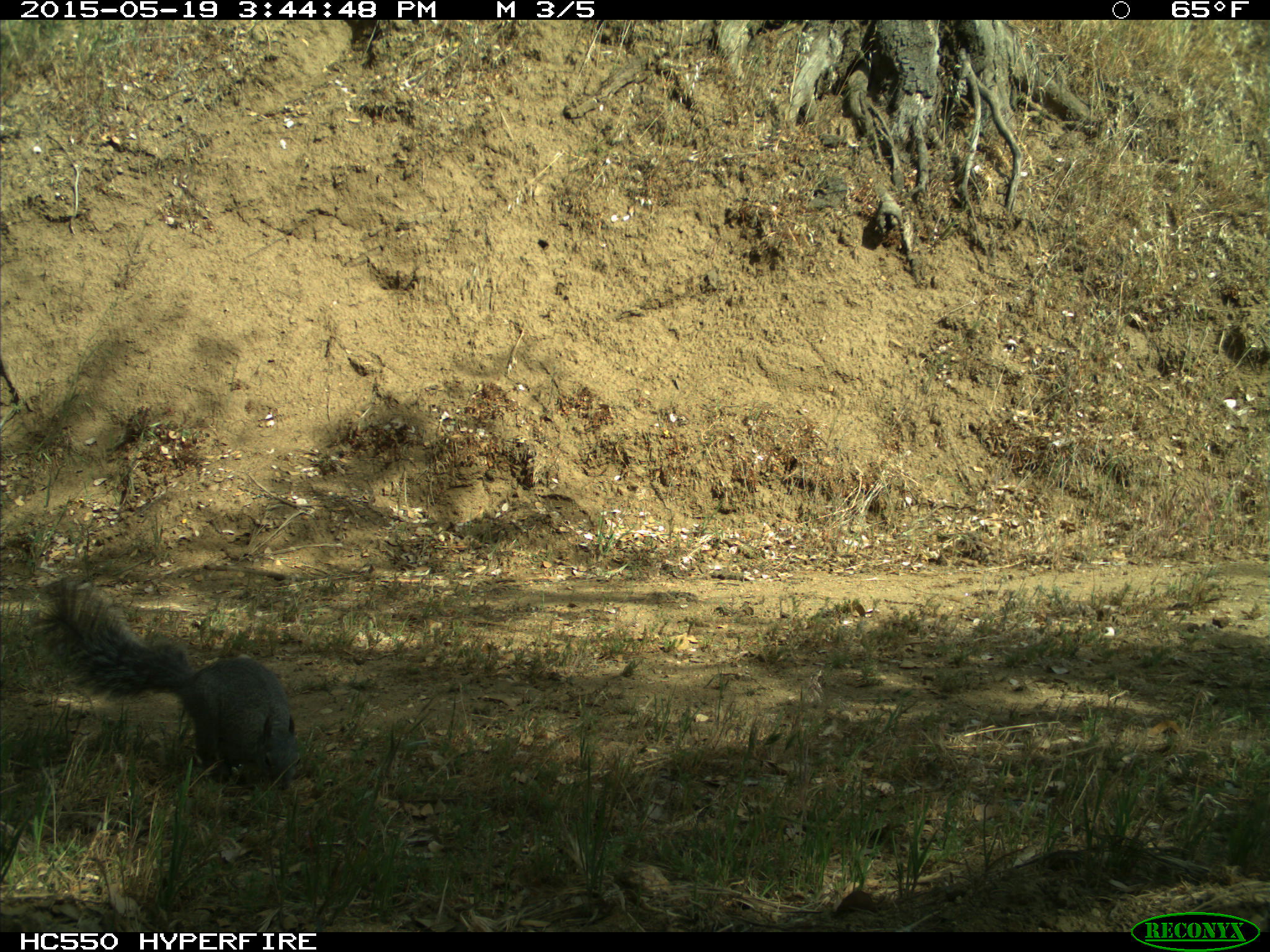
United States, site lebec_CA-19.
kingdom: Animalia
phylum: Chordata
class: Mammalia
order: Rodentia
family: Sciuridae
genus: Sciurus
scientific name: Sciurus carolinensis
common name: eastern gray squirrel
Sciurus carolinensis (eastern gray squirrel).